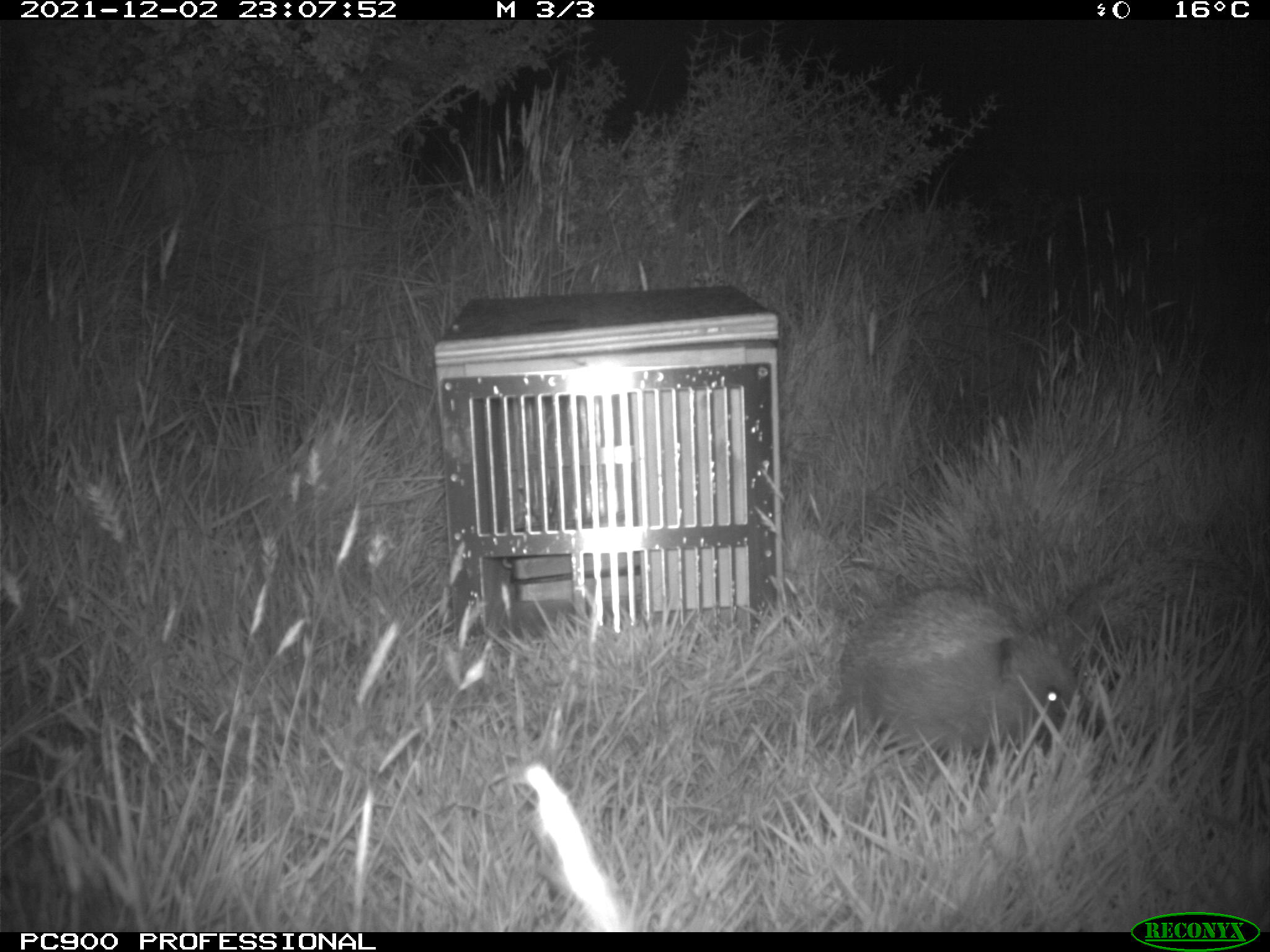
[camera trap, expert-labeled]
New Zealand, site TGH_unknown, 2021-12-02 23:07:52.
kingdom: Animalia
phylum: Chordata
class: Mammalia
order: Eulipotyphla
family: Erinaceidae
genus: Erinaceus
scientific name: Erinaceus europaeus europaeus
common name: european hedgehog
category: hedgehog